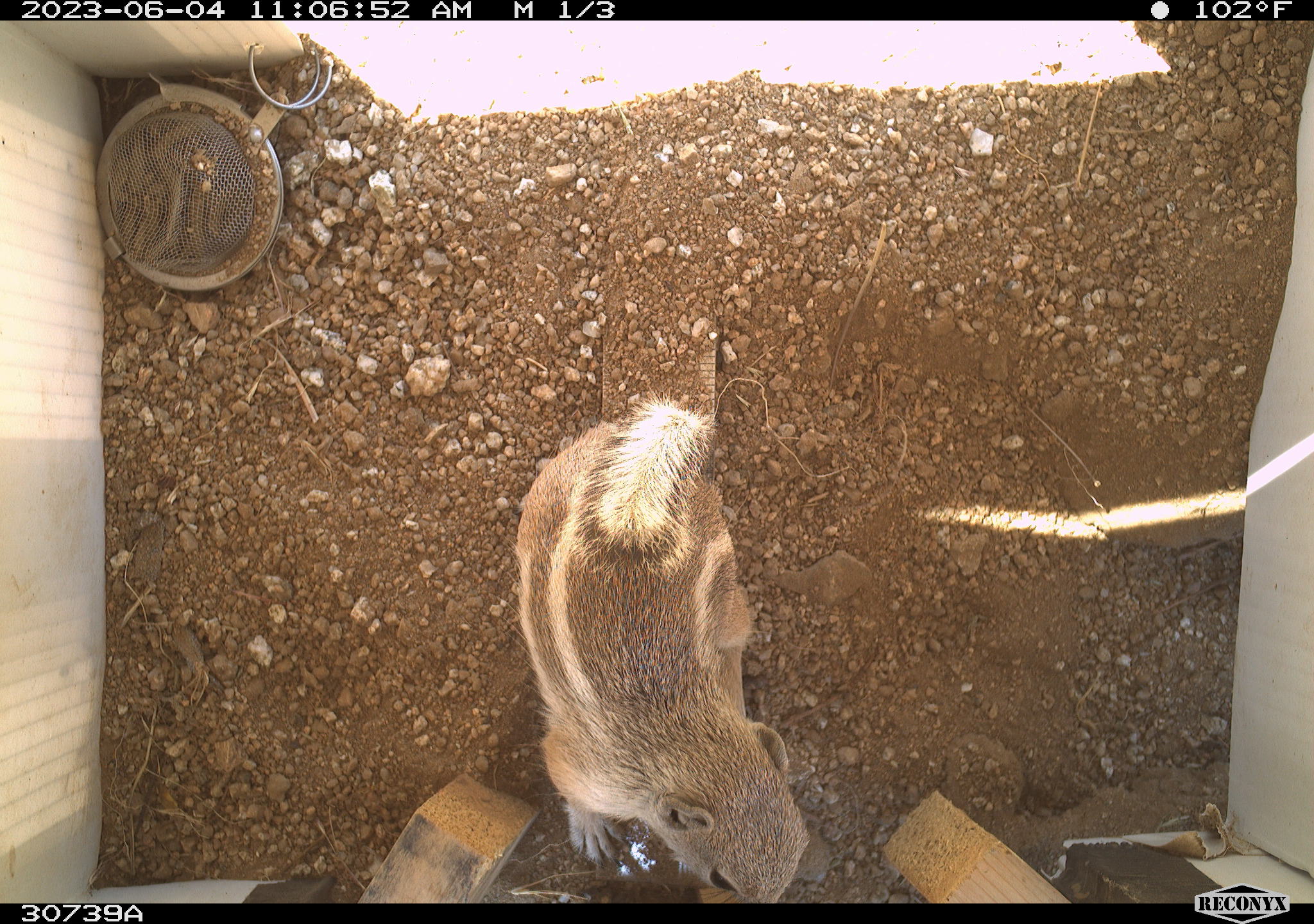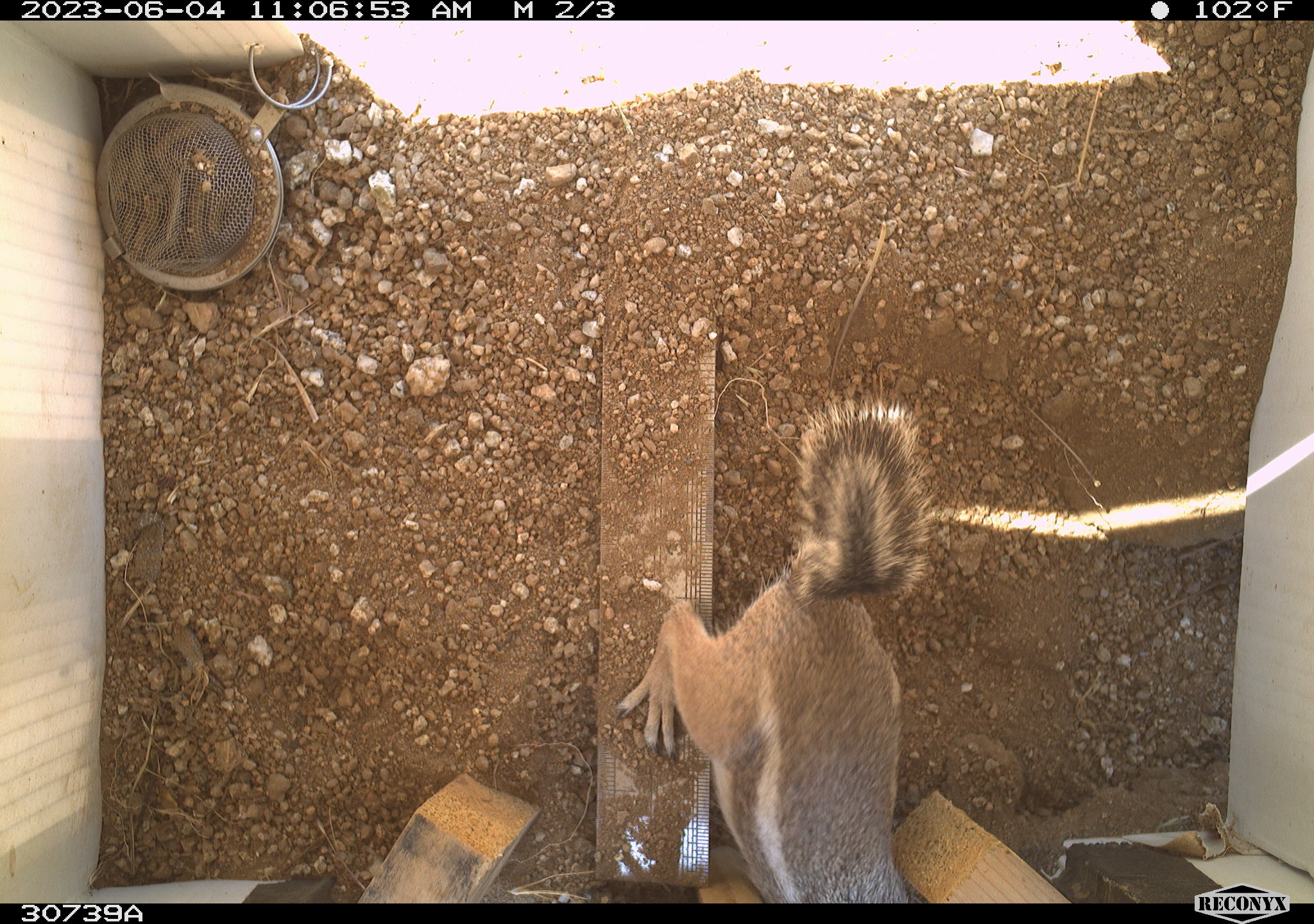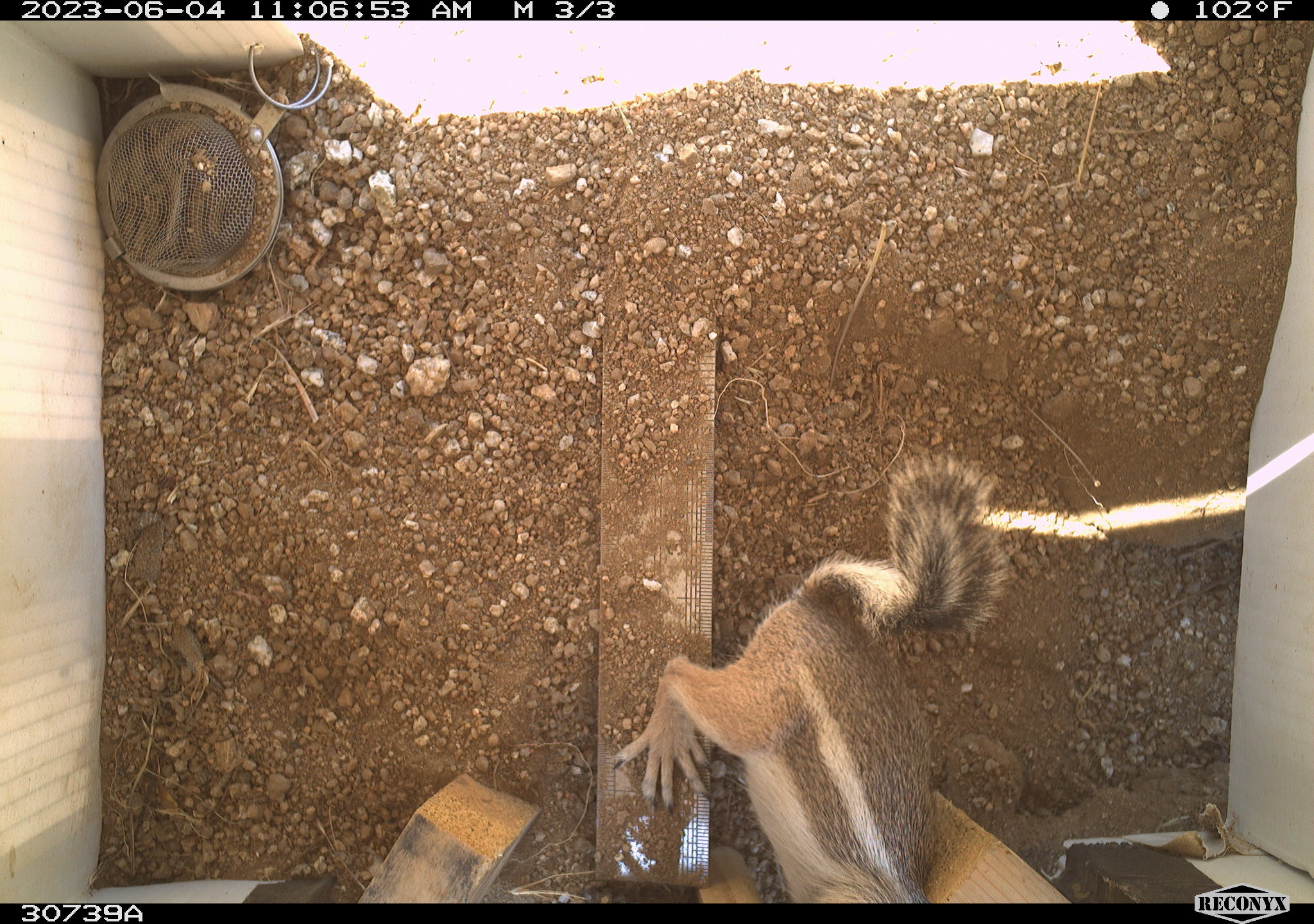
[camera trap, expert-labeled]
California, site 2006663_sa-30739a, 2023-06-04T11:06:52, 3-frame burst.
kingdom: Animalia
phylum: Chordata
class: Mammalia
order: Rodentia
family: Sciuridae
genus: Ammospermophilus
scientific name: Ammospermophilus leucurus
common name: white-tailed antelope squirrel